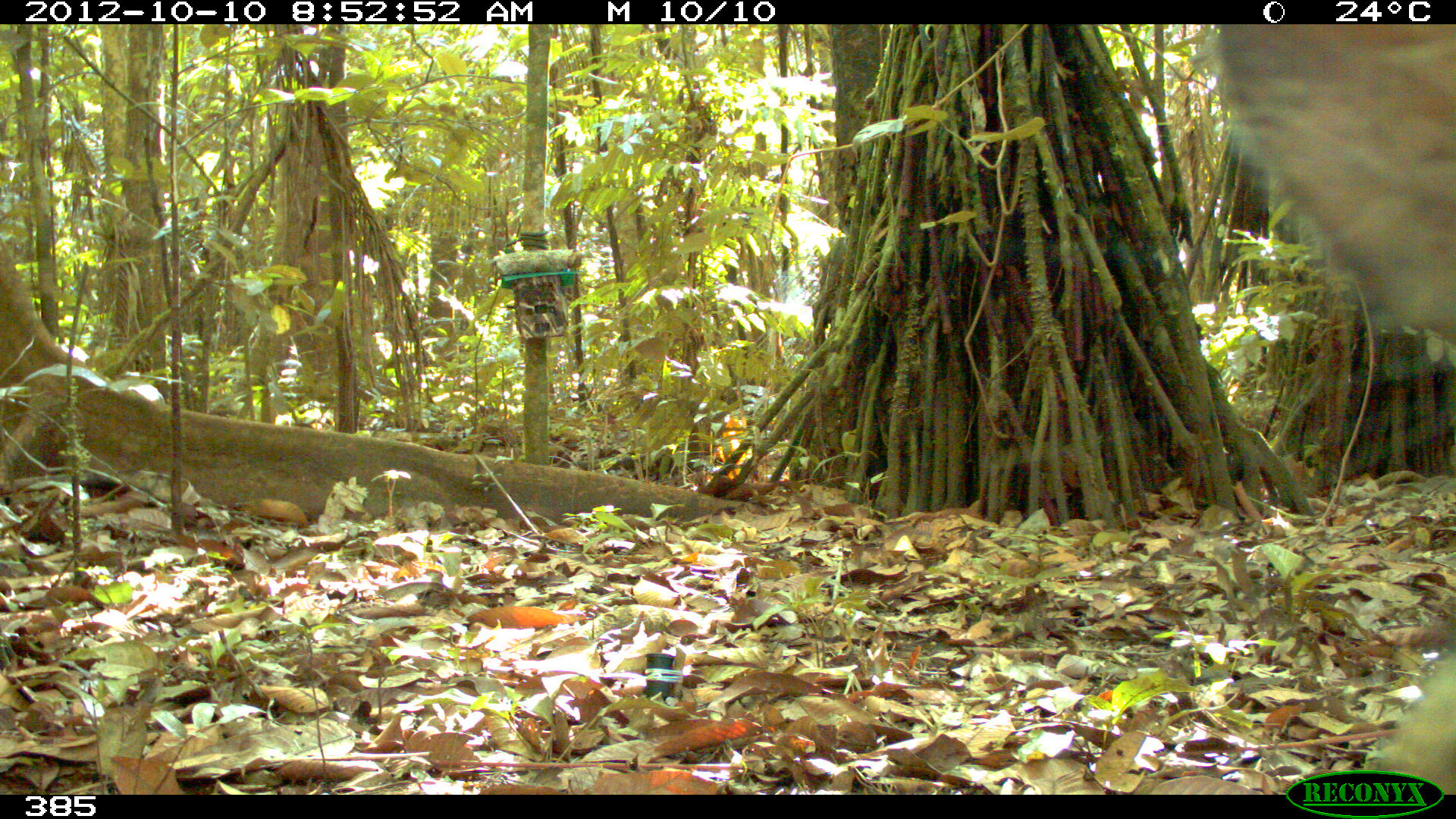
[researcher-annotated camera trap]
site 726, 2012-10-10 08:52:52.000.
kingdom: Animalia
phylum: Chordata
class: Mammalia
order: Artiodactyla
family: Tayassuidae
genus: Pecari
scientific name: Pecari tajacu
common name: collared peccary